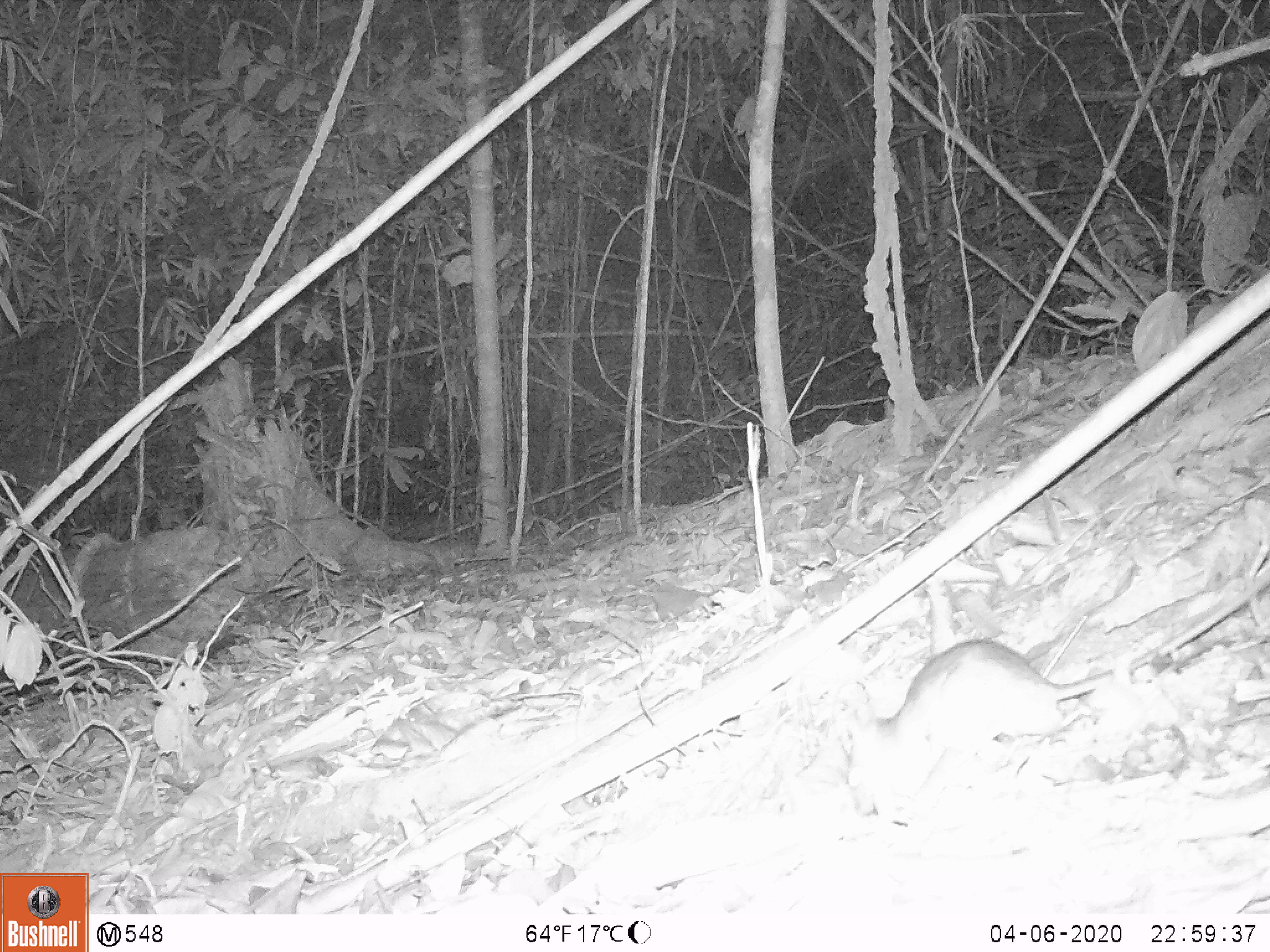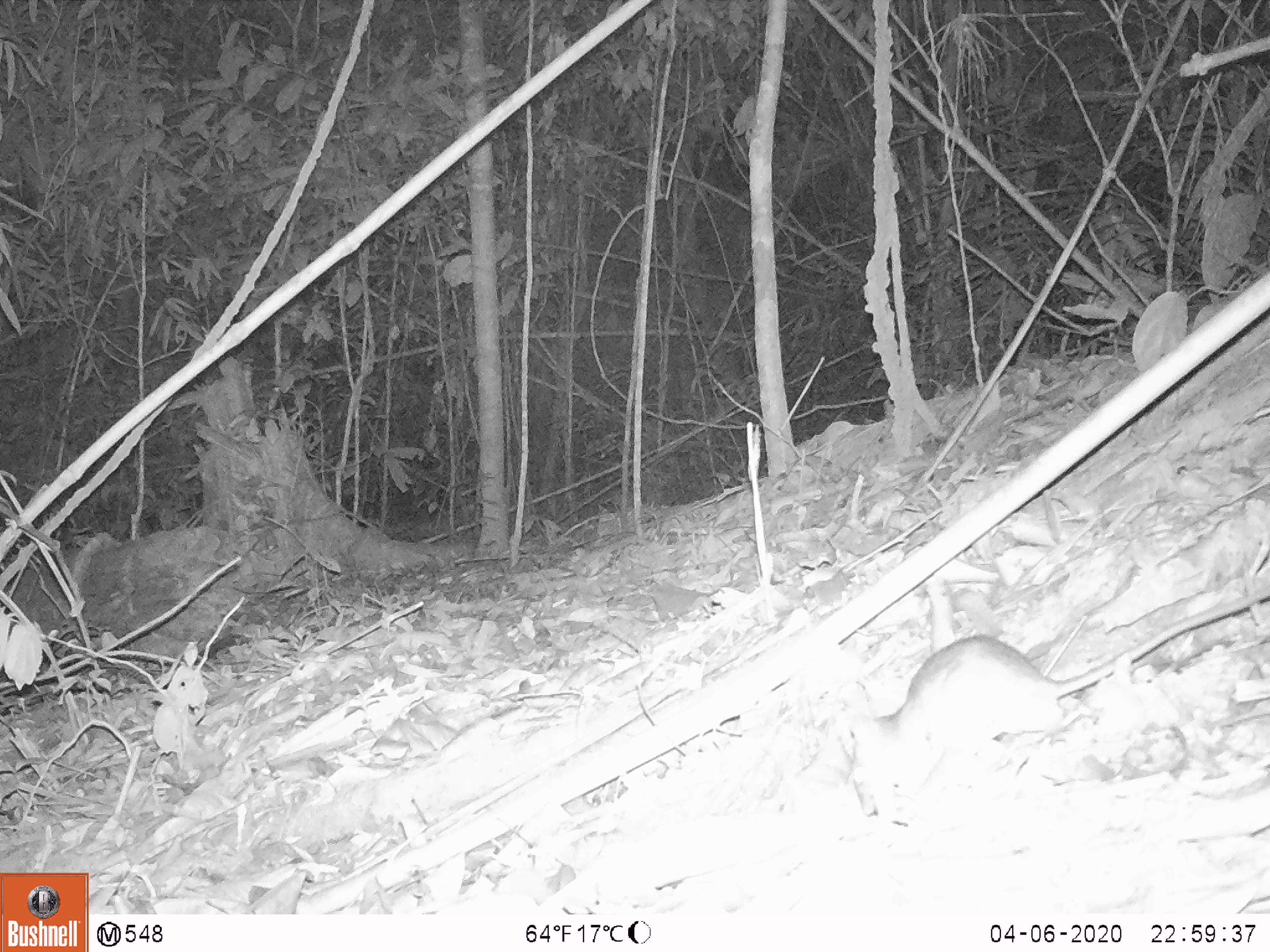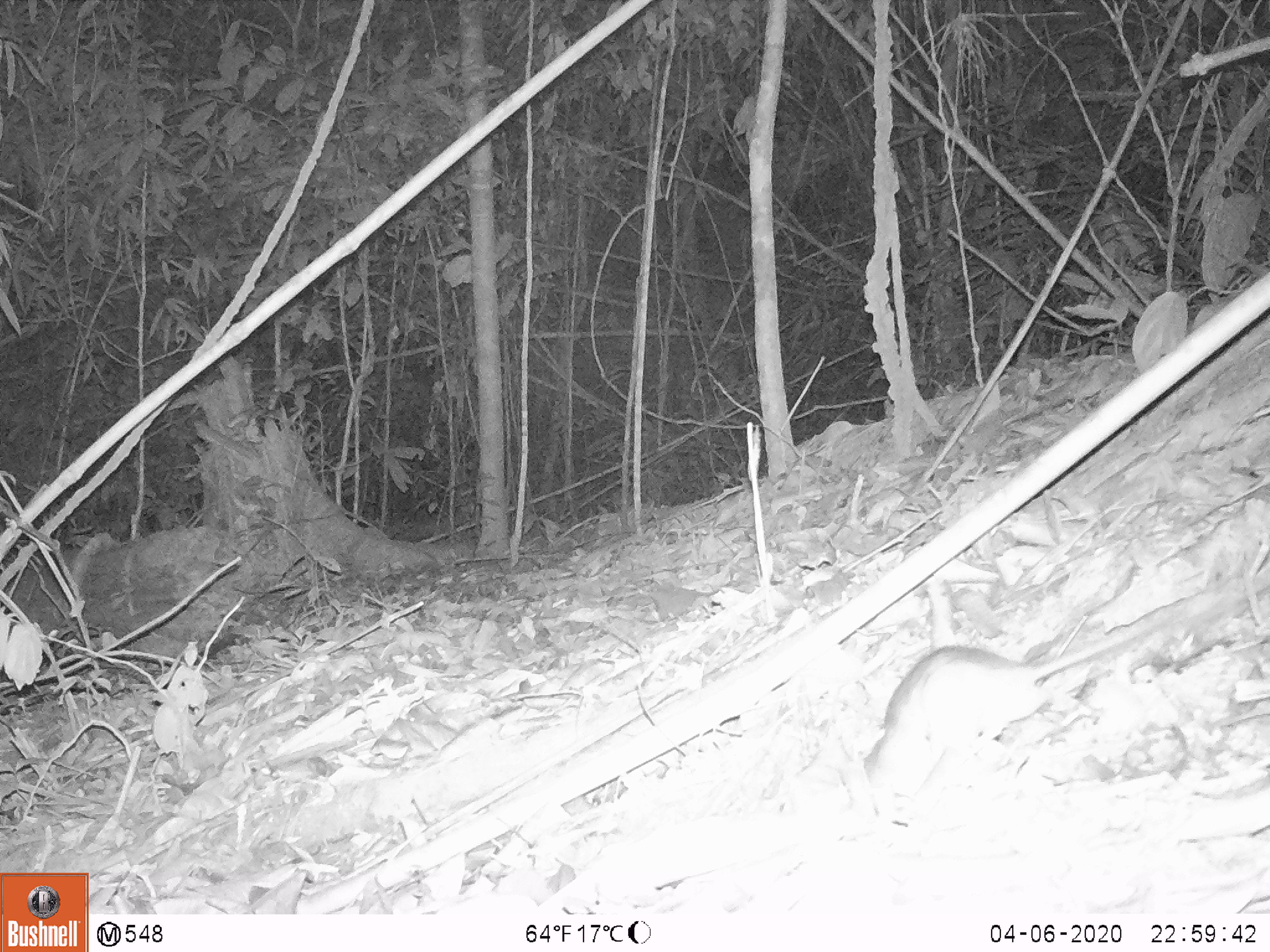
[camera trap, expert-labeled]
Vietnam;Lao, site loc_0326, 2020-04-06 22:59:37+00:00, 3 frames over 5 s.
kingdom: Animalia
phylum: Chordata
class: Mammalia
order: Rodentia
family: Muridae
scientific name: Muridae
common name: old-world mice and rats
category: unidentified murid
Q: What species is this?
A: Unidentified murid (old-world mice and rats) (Muridae).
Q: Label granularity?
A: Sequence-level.